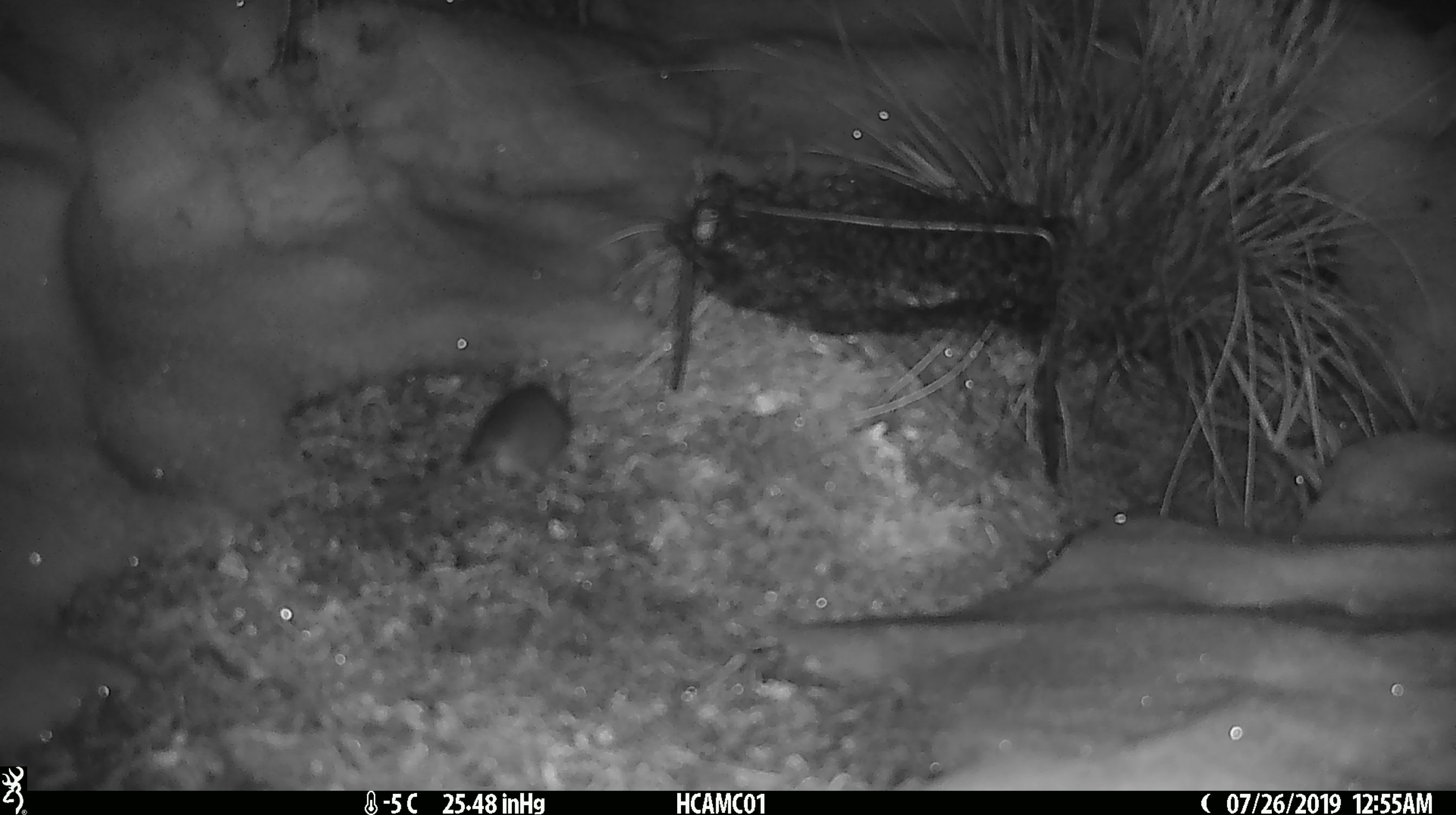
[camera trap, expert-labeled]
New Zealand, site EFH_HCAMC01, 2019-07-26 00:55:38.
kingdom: Animalia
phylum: Chordata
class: Mammalia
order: Rodentia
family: Muridae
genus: Mus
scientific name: Mus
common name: mouse